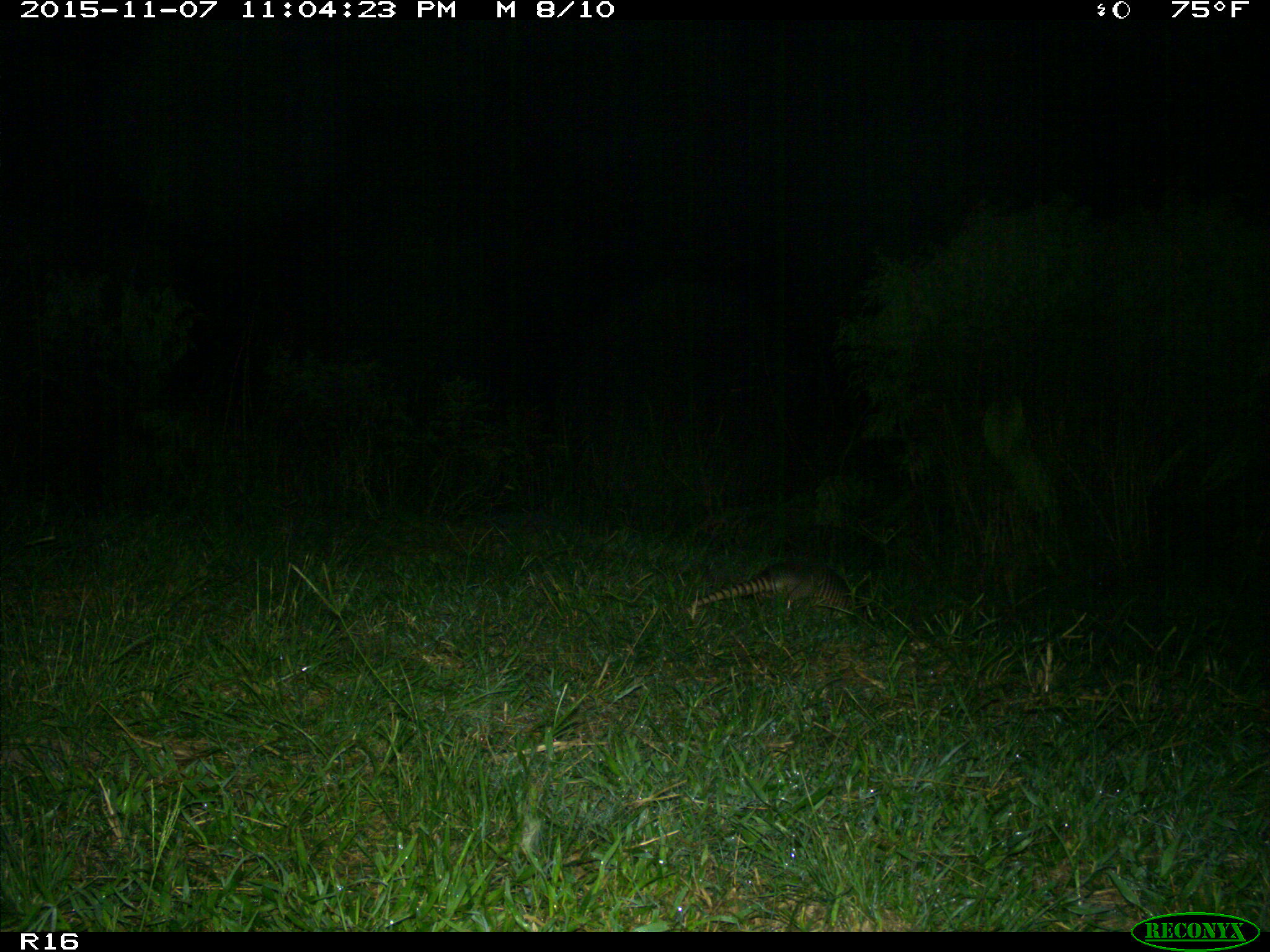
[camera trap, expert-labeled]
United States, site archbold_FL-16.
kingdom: Animalia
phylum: Chordata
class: Mammalia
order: Cingulata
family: Dasypodidae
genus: Dasypus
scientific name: Dasypus novemcinctus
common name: nine-banded armadillo